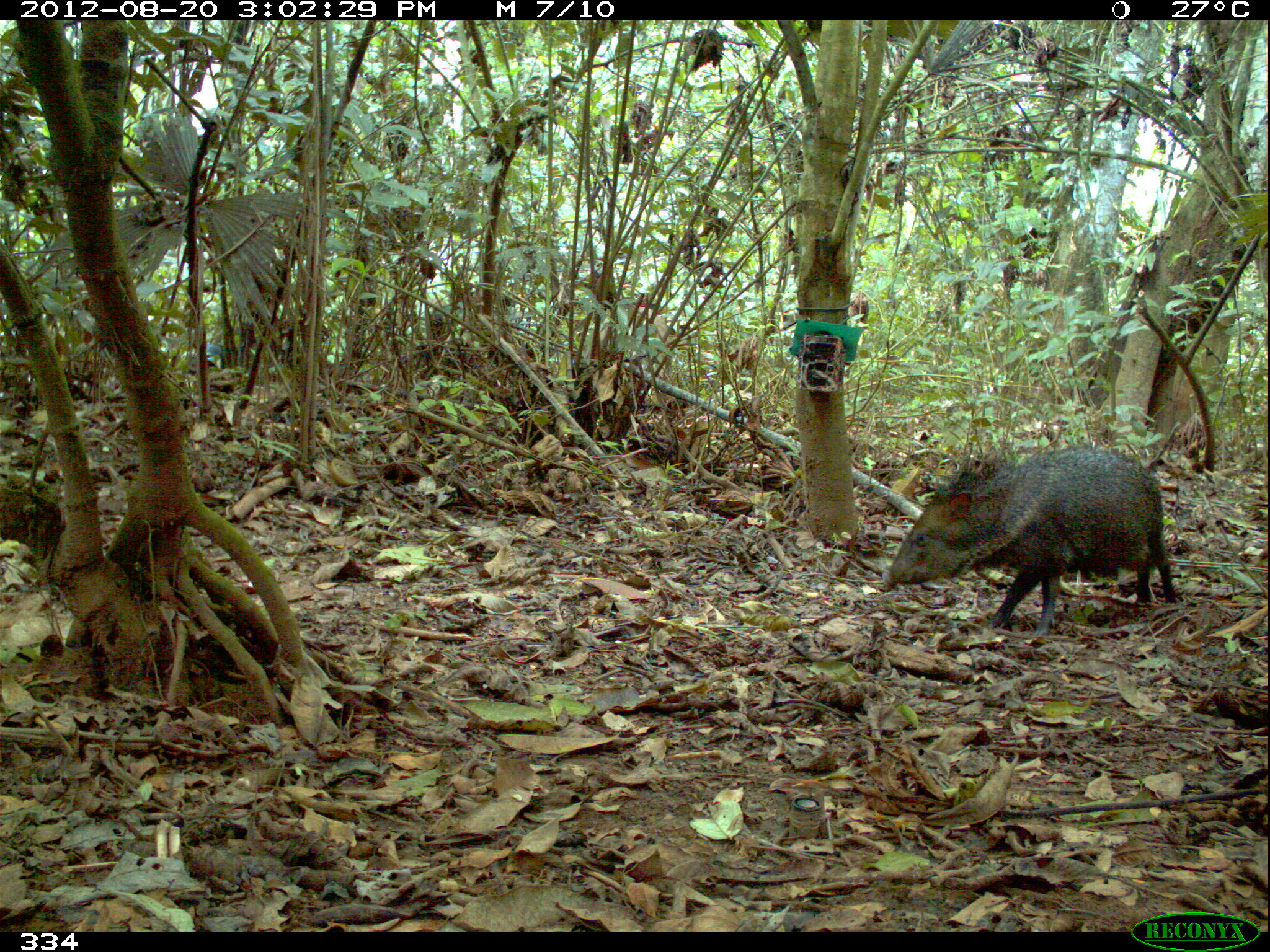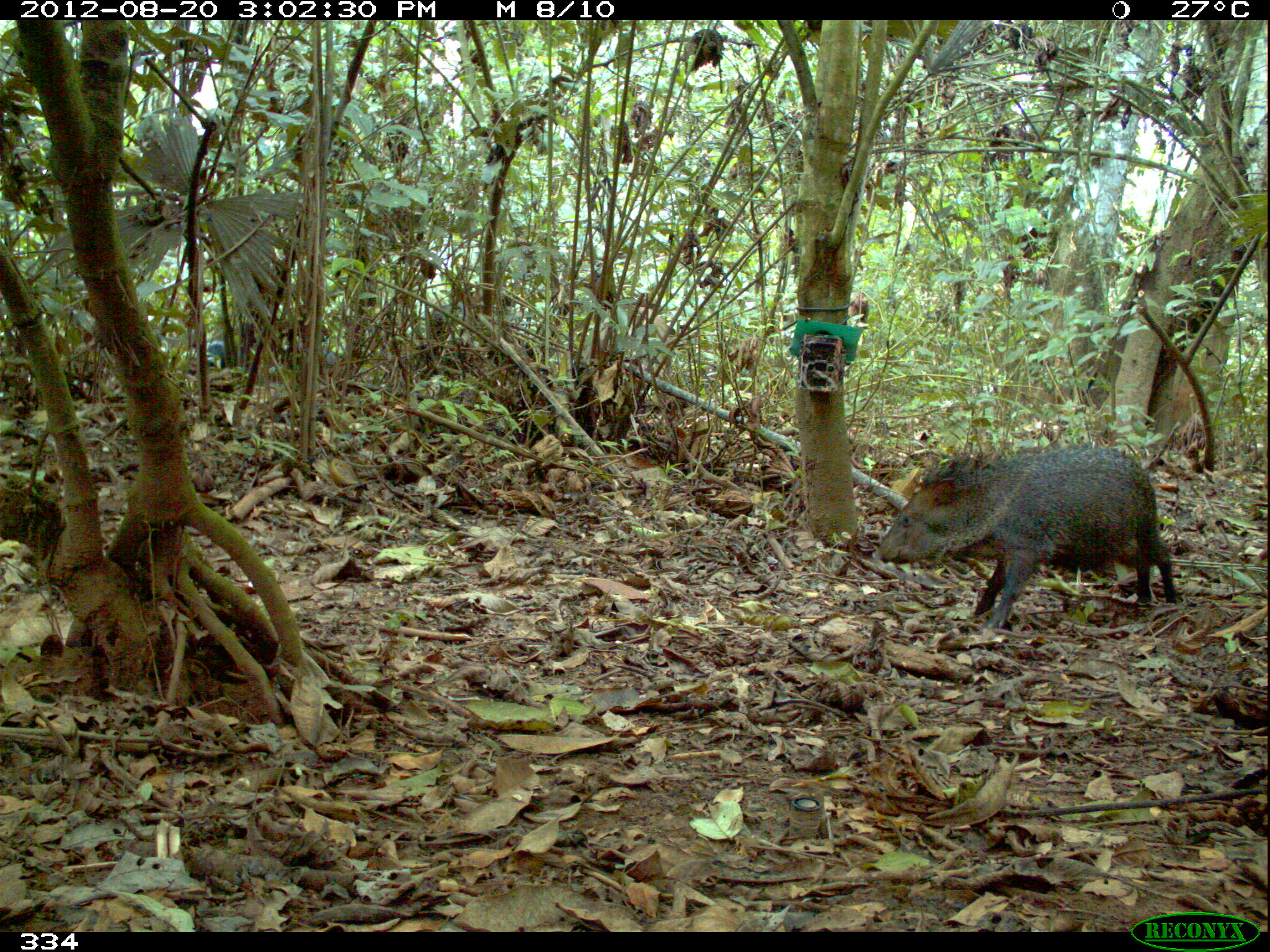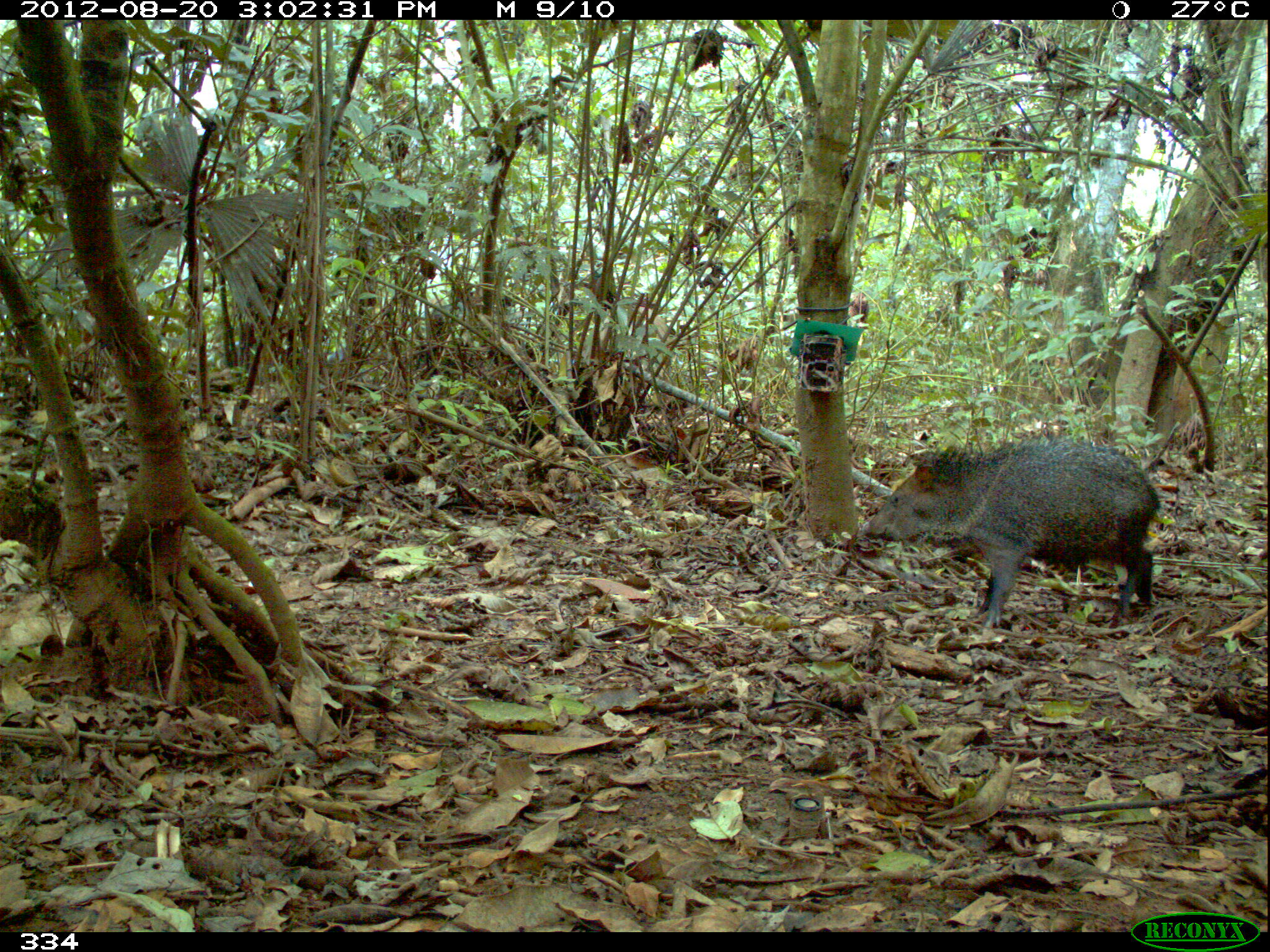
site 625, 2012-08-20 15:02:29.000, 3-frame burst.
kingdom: Animalia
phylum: Chordata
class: Mammalia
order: Artiodactyla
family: Tayassuidae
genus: Pecari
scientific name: Pecari tajacu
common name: collared peccary